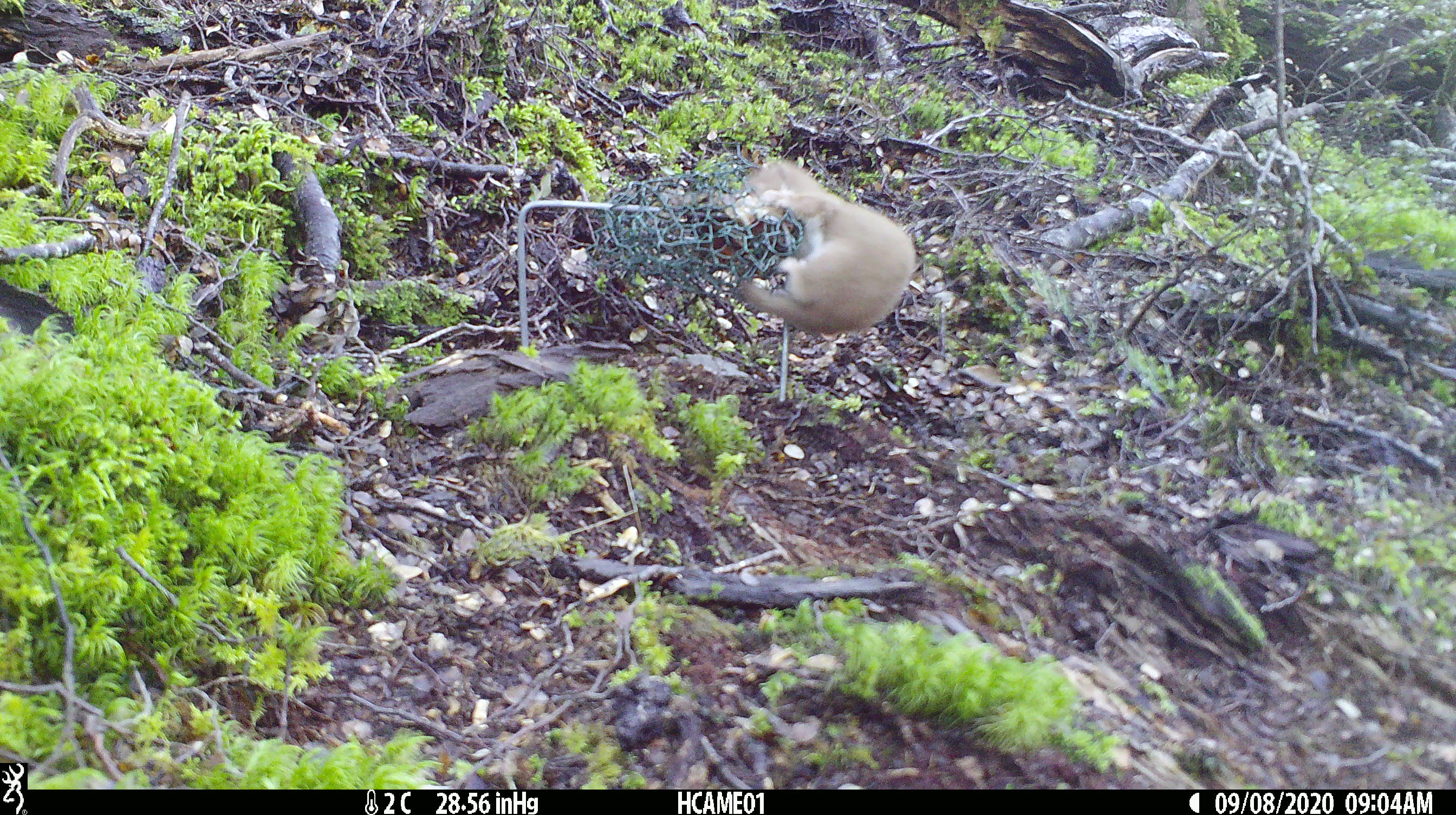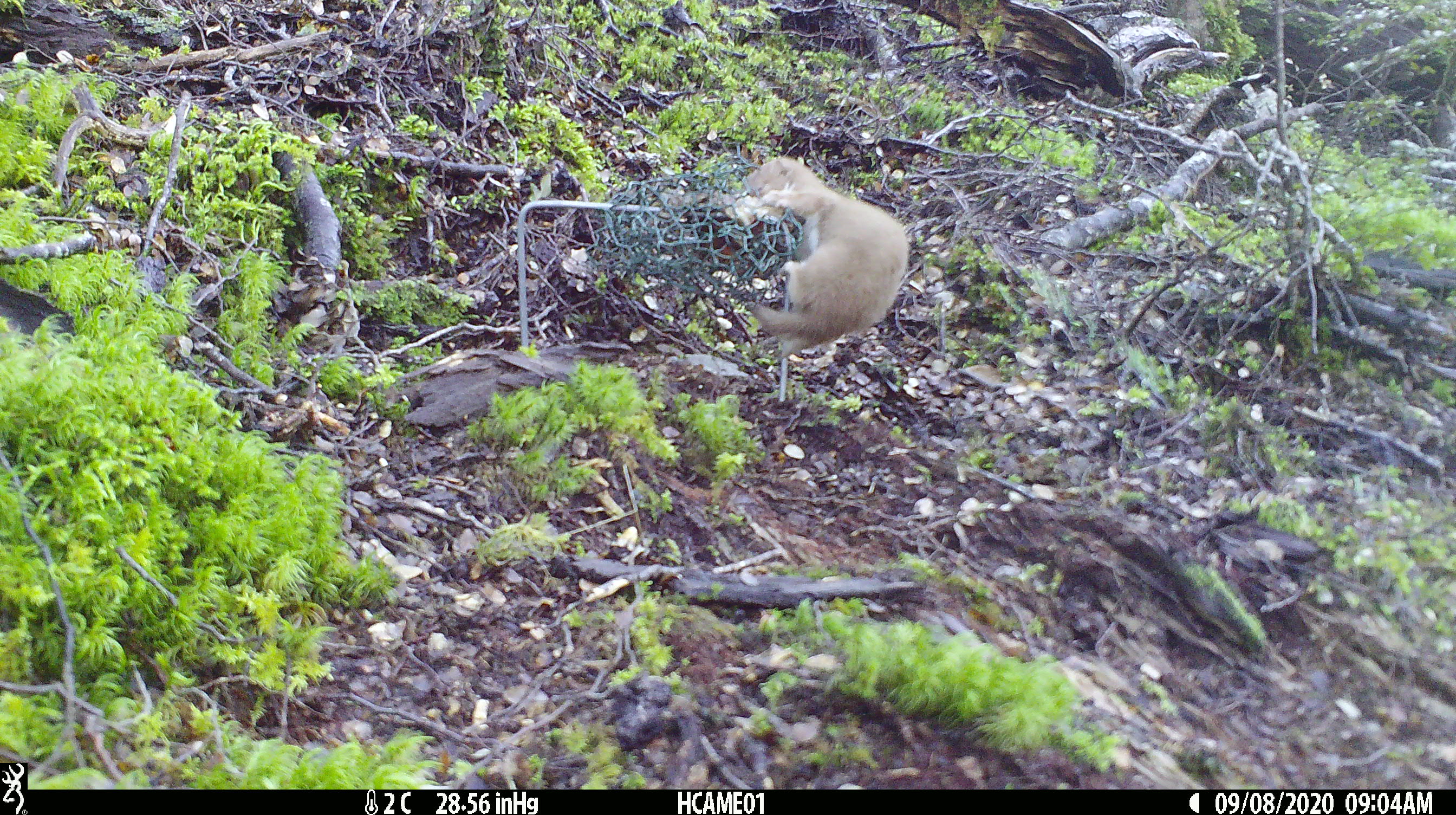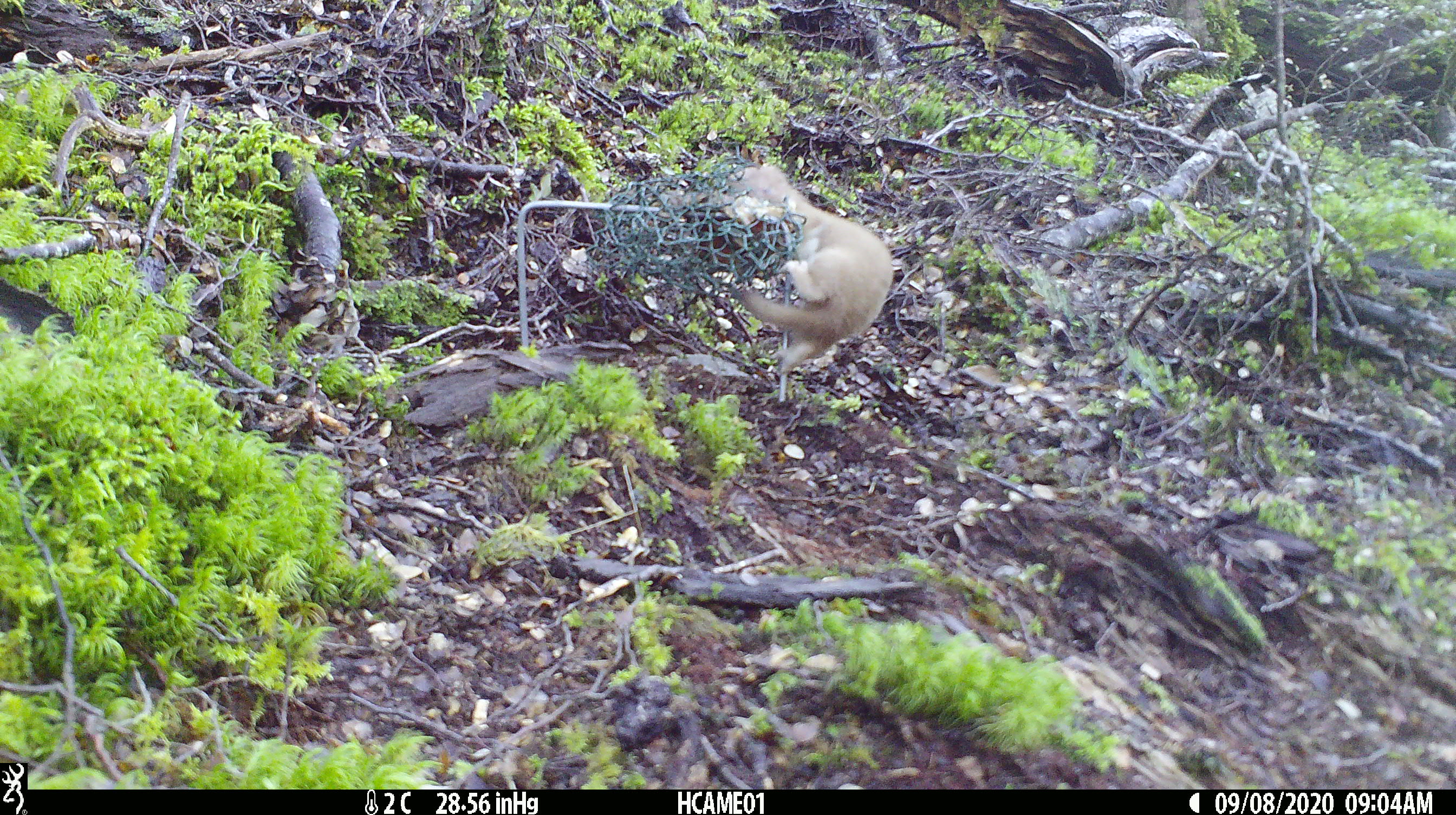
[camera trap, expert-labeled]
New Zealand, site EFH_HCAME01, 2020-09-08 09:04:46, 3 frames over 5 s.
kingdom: Animalia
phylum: Chordata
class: Mammalia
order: Carnivora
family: Mustelidae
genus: Mustela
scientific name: Mustela nivalis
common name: least weasel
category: weasel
Weasel (least weasel) (Mustela nivalis).